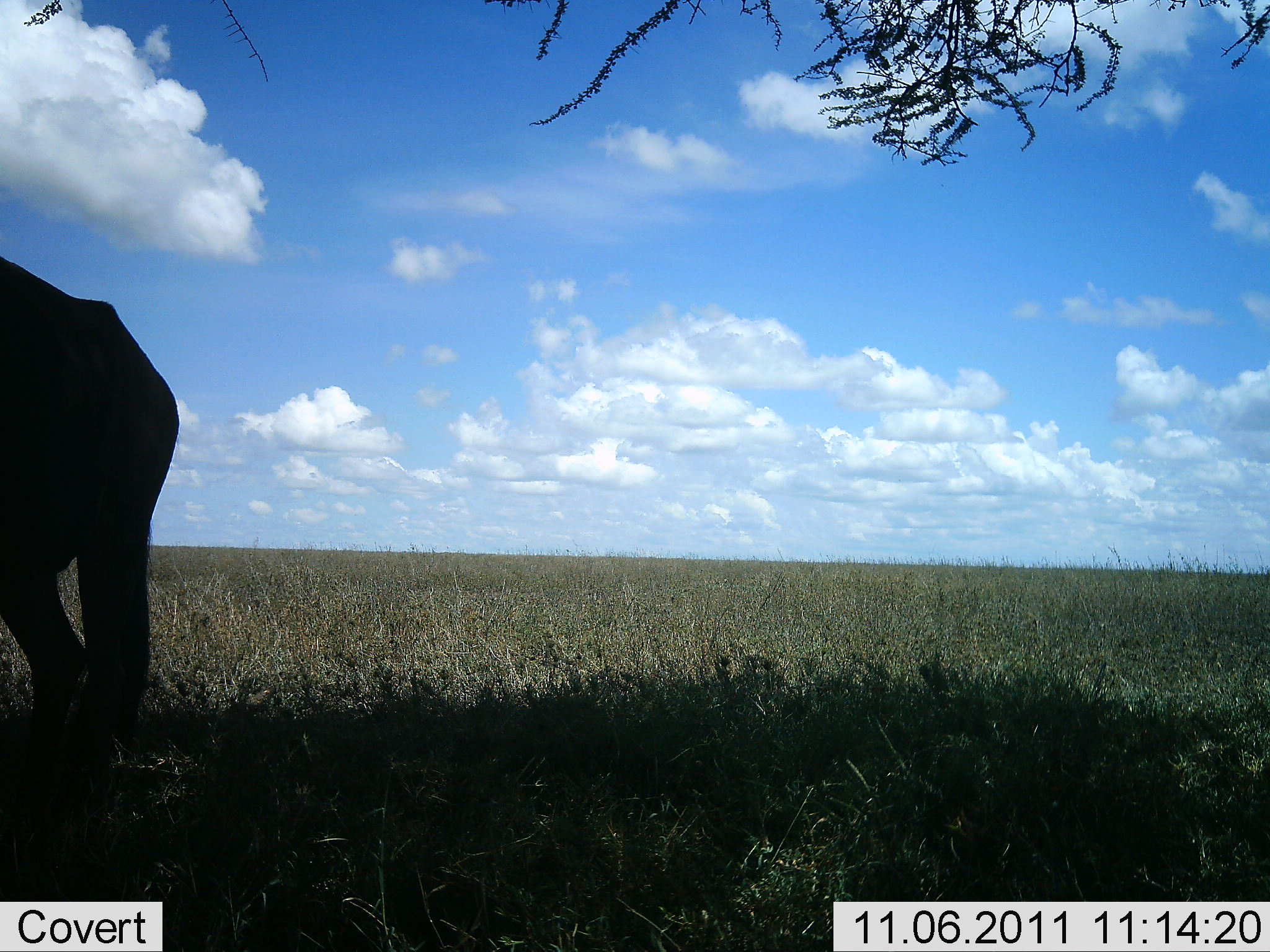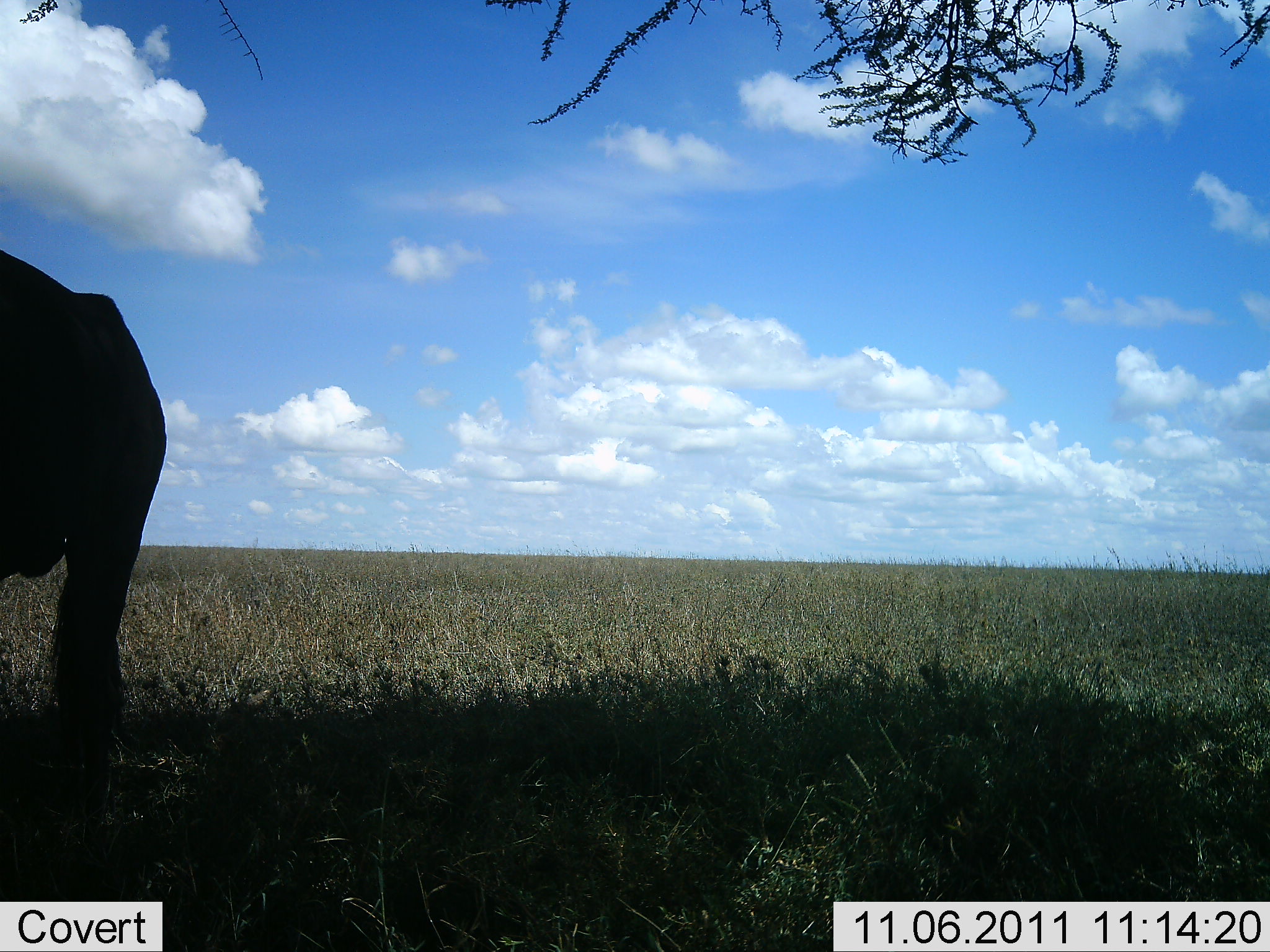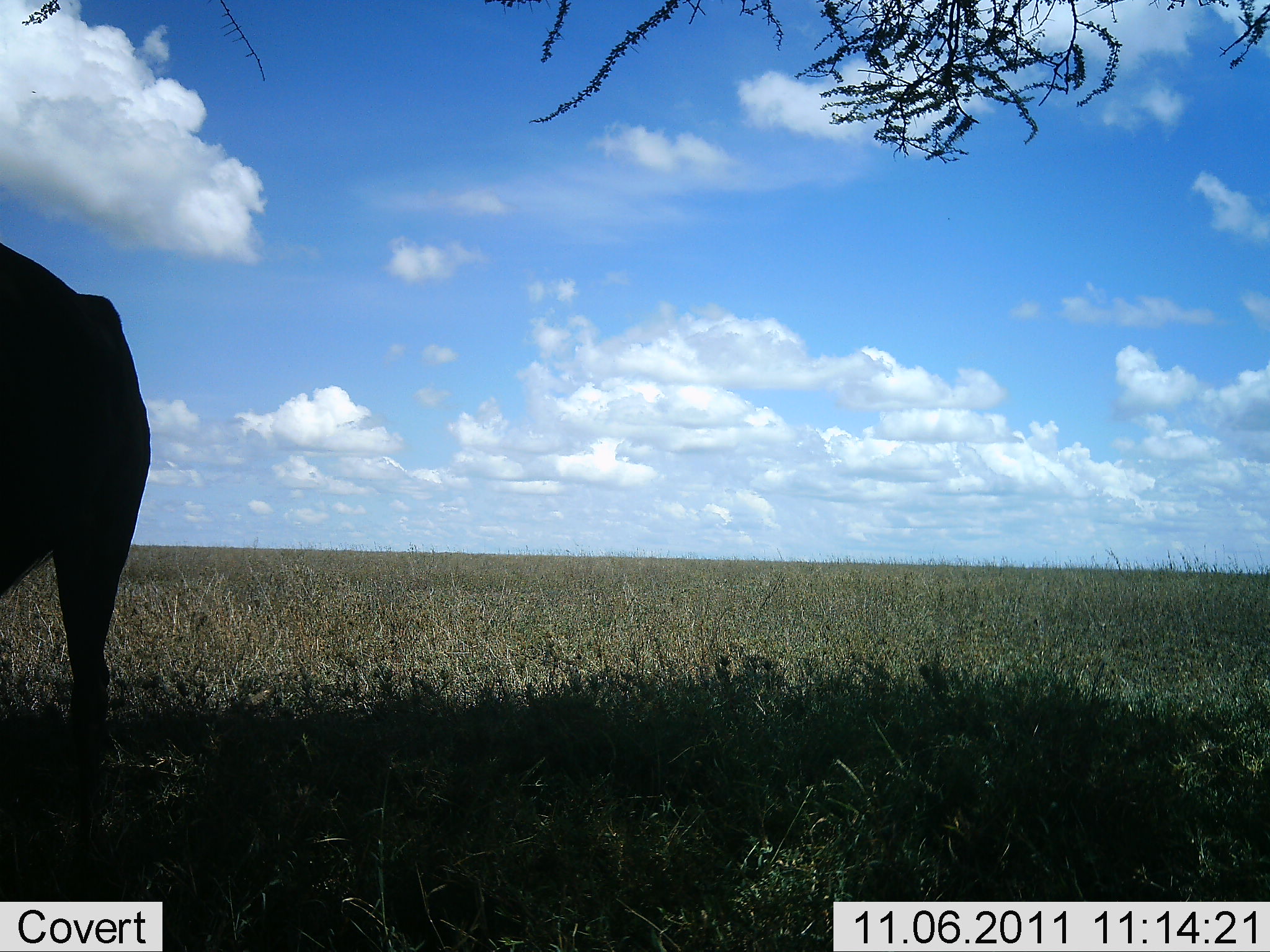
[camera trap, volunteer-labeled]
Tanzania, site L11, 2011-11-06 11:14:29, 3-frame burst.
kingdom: Animalia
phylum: Chordata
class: Mammalia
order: Artiodactyla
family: Bovidae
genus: Connochaetes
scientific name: Connochaetes taurinus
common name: blue wildebeest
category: wildebeest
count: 1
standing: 80%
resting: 0%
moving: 40%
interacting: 0%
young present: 0%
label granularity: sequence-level